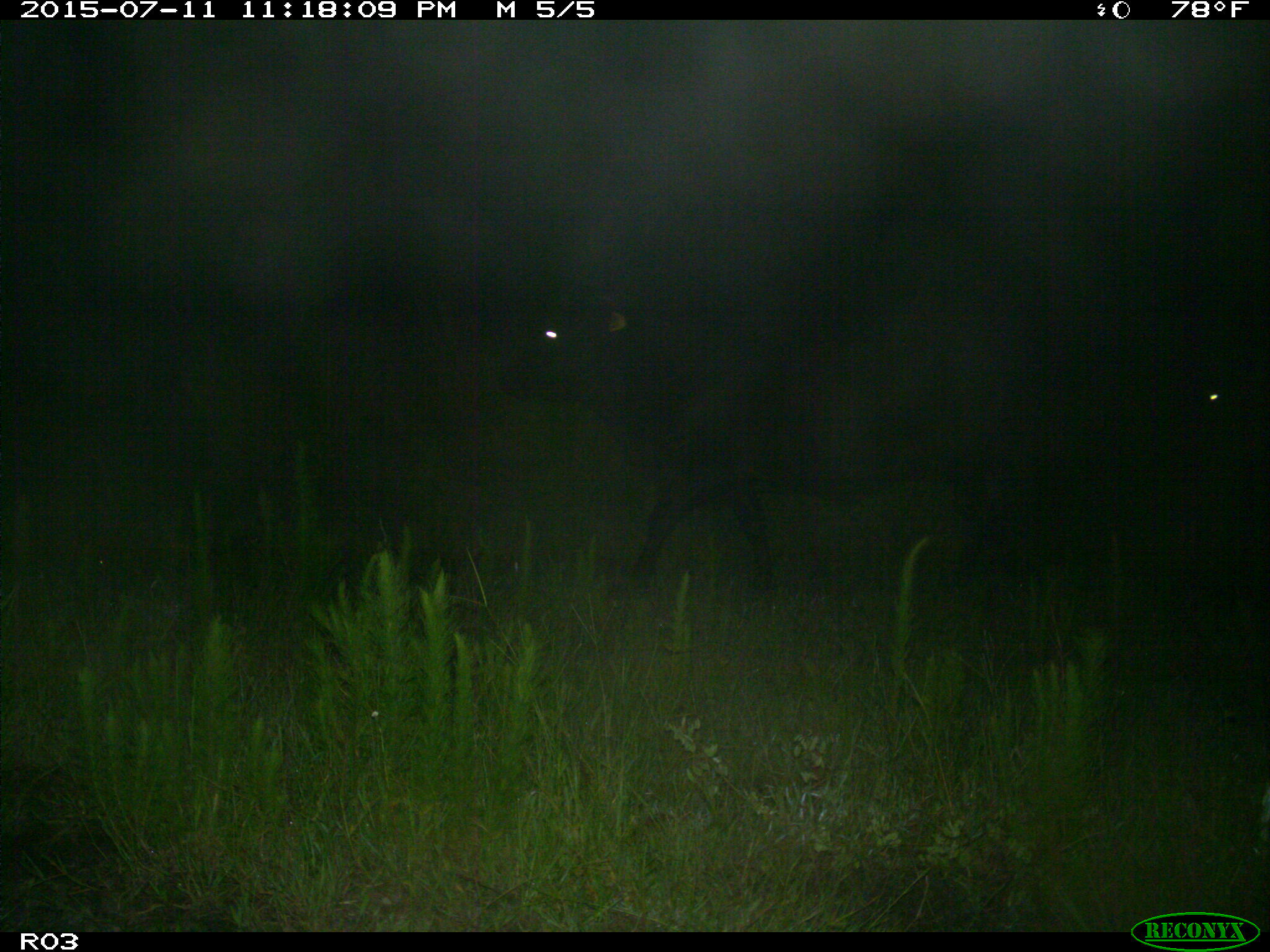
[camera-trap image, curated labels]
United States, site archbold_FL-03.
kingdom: Animalia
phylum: Chordata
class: Mammalia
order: Artiodactyla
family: Bovidae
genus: Bos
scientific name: Bos taurus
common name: domestic cow